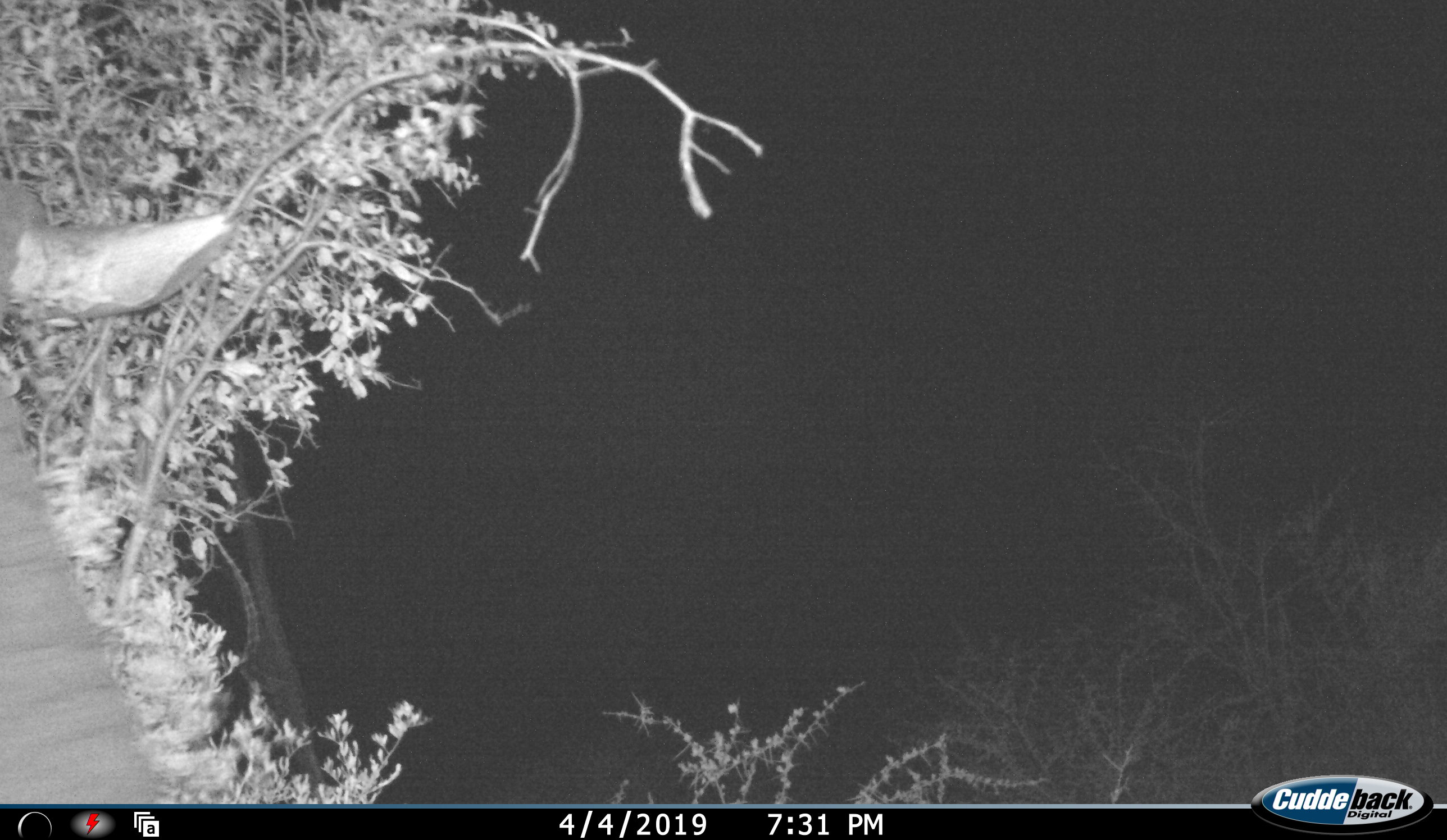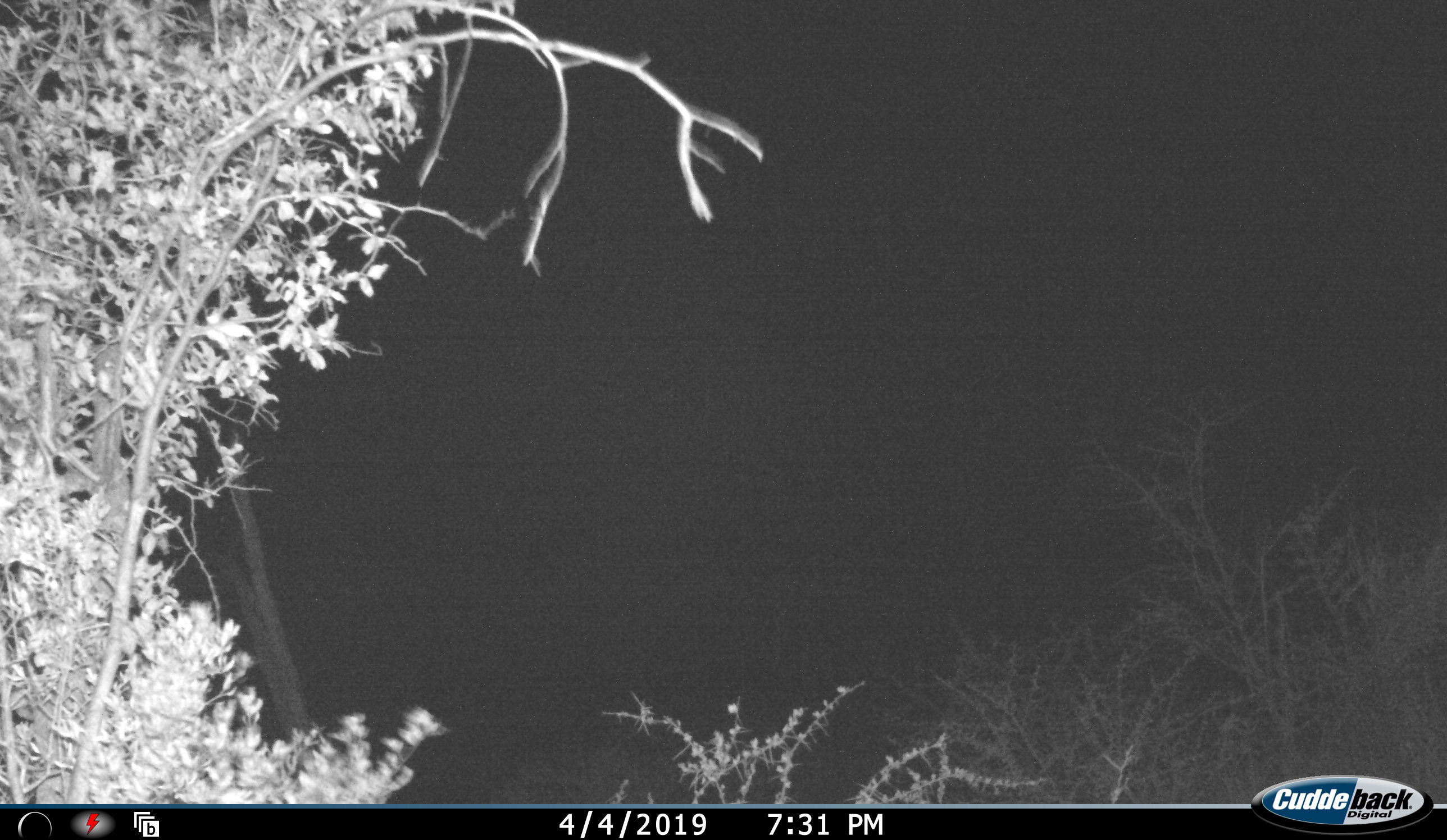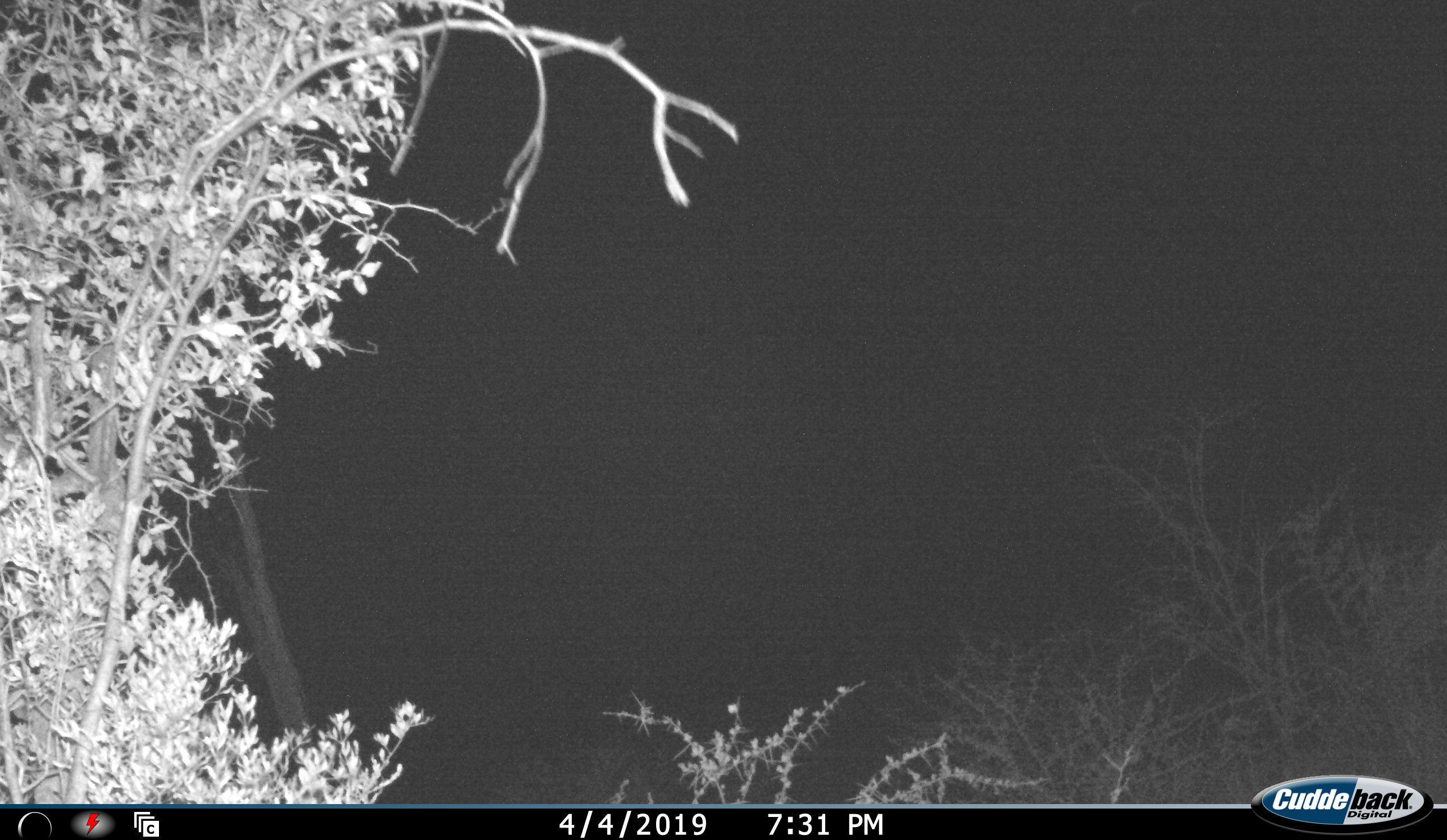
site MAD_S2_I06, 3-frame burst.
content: unidentified animal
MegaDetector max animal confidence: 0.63